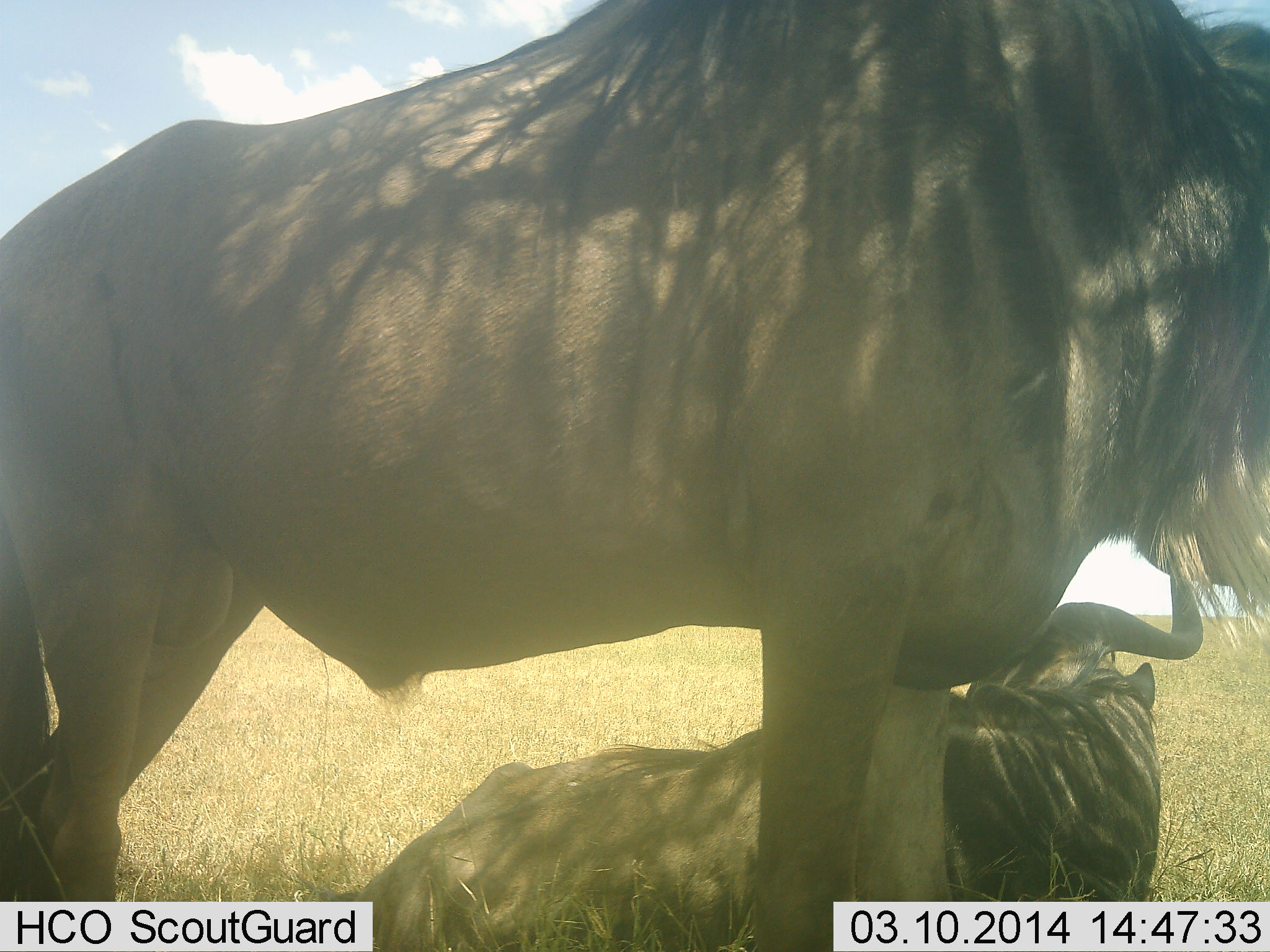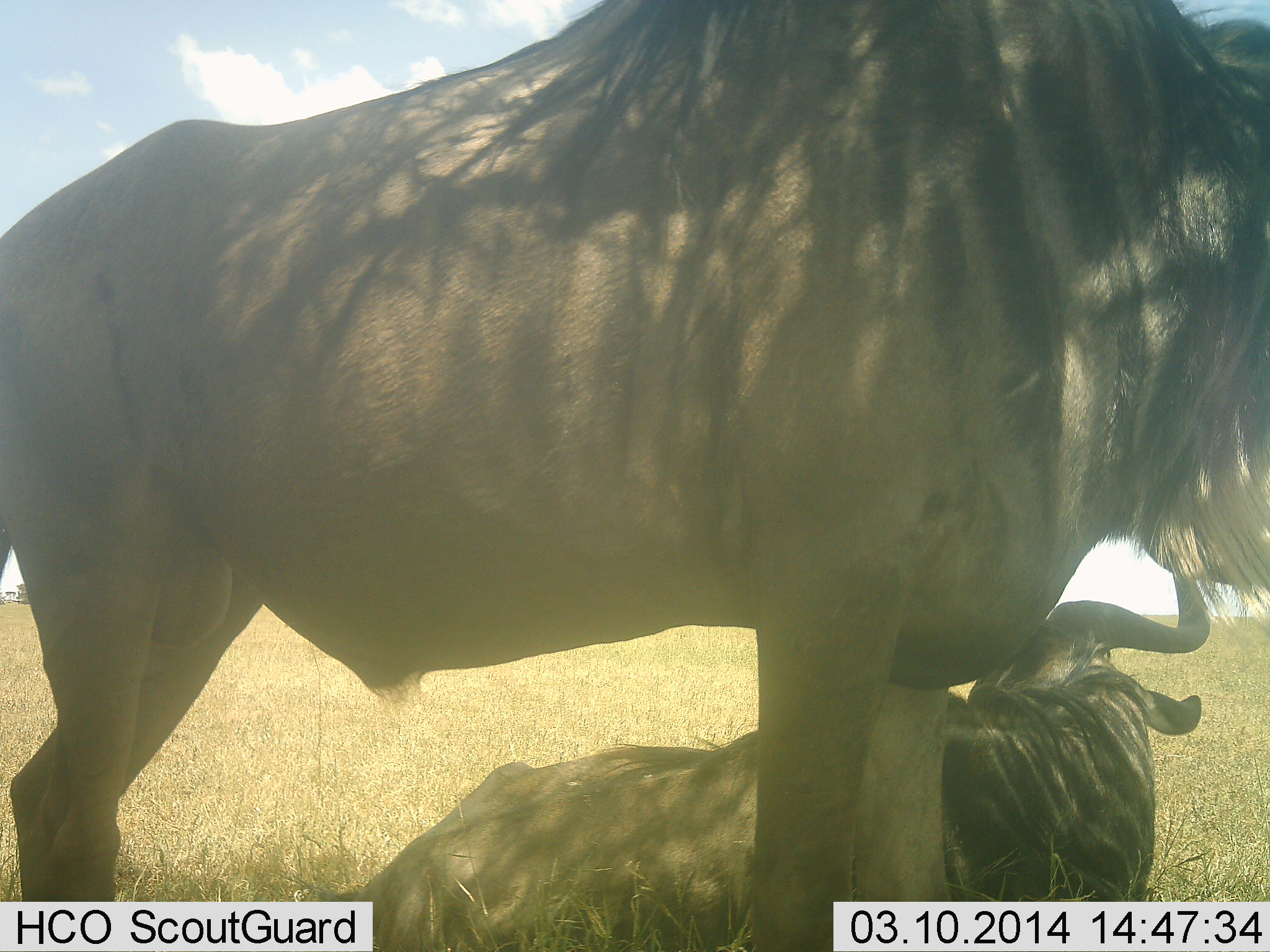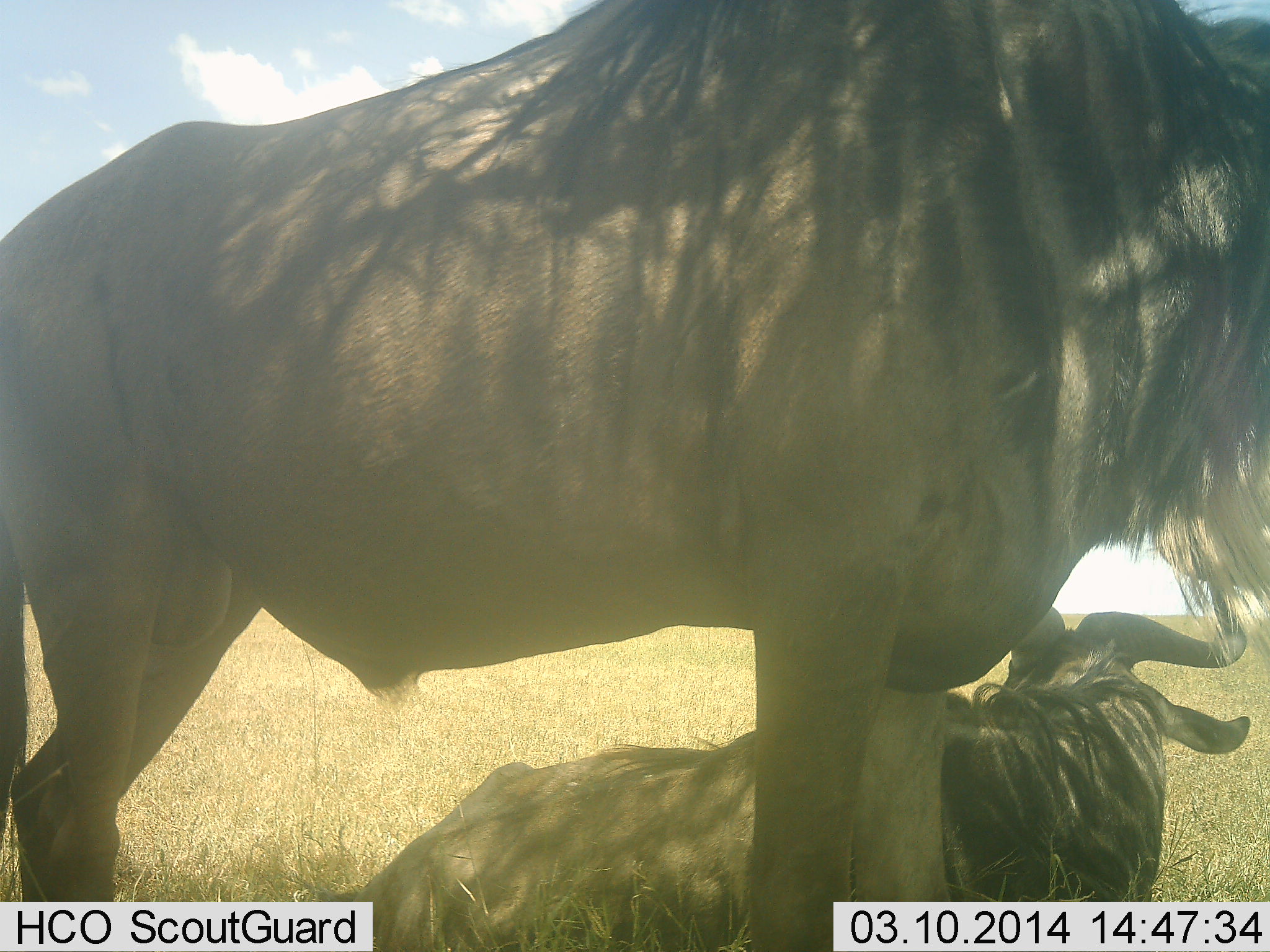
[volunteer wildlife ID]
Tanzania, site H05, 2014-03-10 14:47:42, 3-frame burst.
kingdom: Animalia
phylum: Chordata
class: Mammalia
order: Artiodactyla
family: Bovidae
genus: Connochaetes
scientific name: Connochaetes taurinus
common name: blue wildebeest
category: wildebeest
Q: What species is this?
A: Wildebeest (blue wildebeest) (Connochaetes taurinus).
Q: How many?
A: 2.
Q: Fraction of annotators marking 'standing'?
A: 90%.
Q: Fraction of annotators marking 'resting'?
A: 100%.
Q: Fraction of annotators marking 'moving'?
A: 0%.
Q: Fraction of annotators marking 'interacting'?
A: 10%.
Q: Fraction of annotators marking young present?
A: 0%.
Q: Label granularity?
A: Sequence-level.